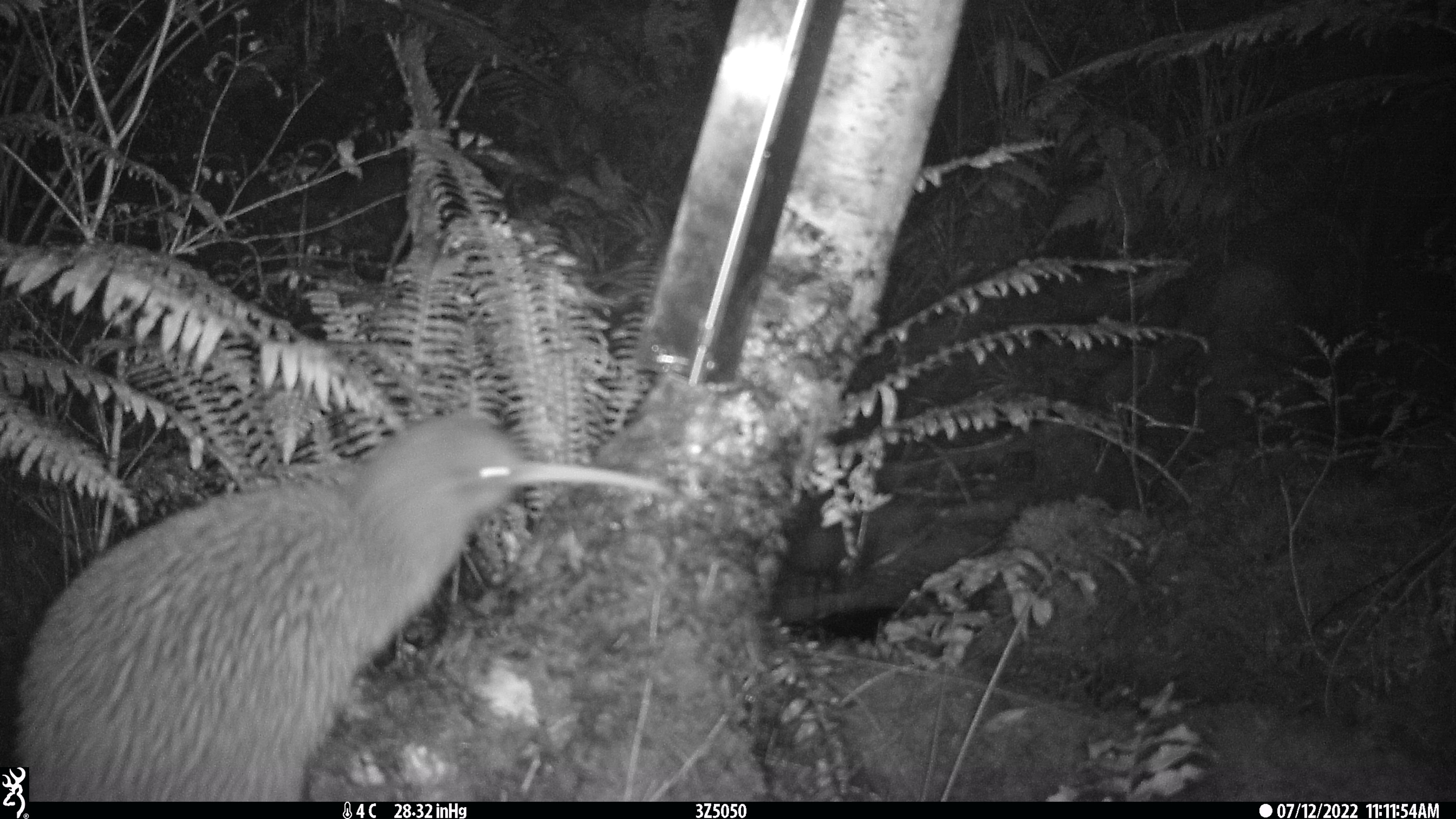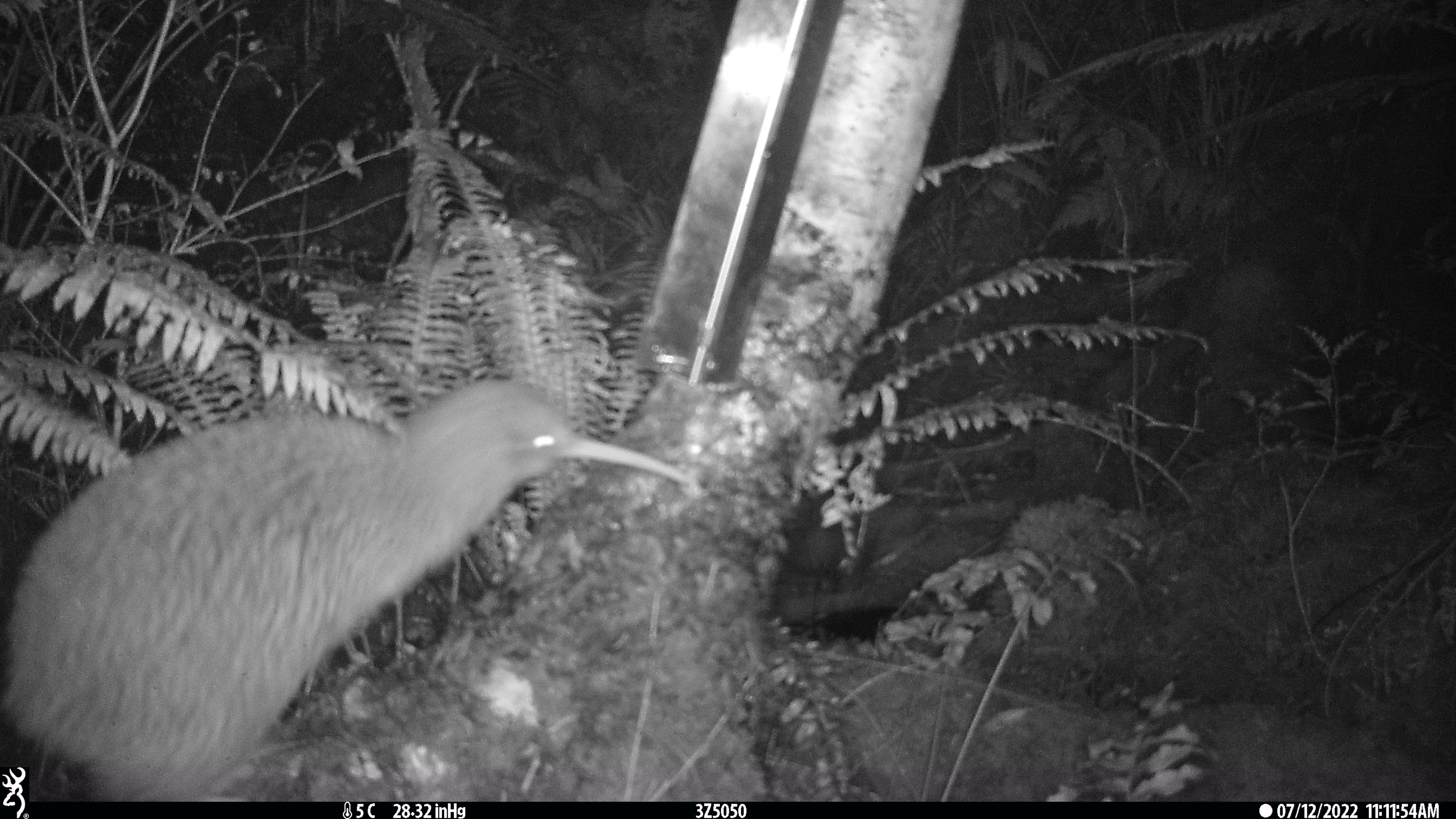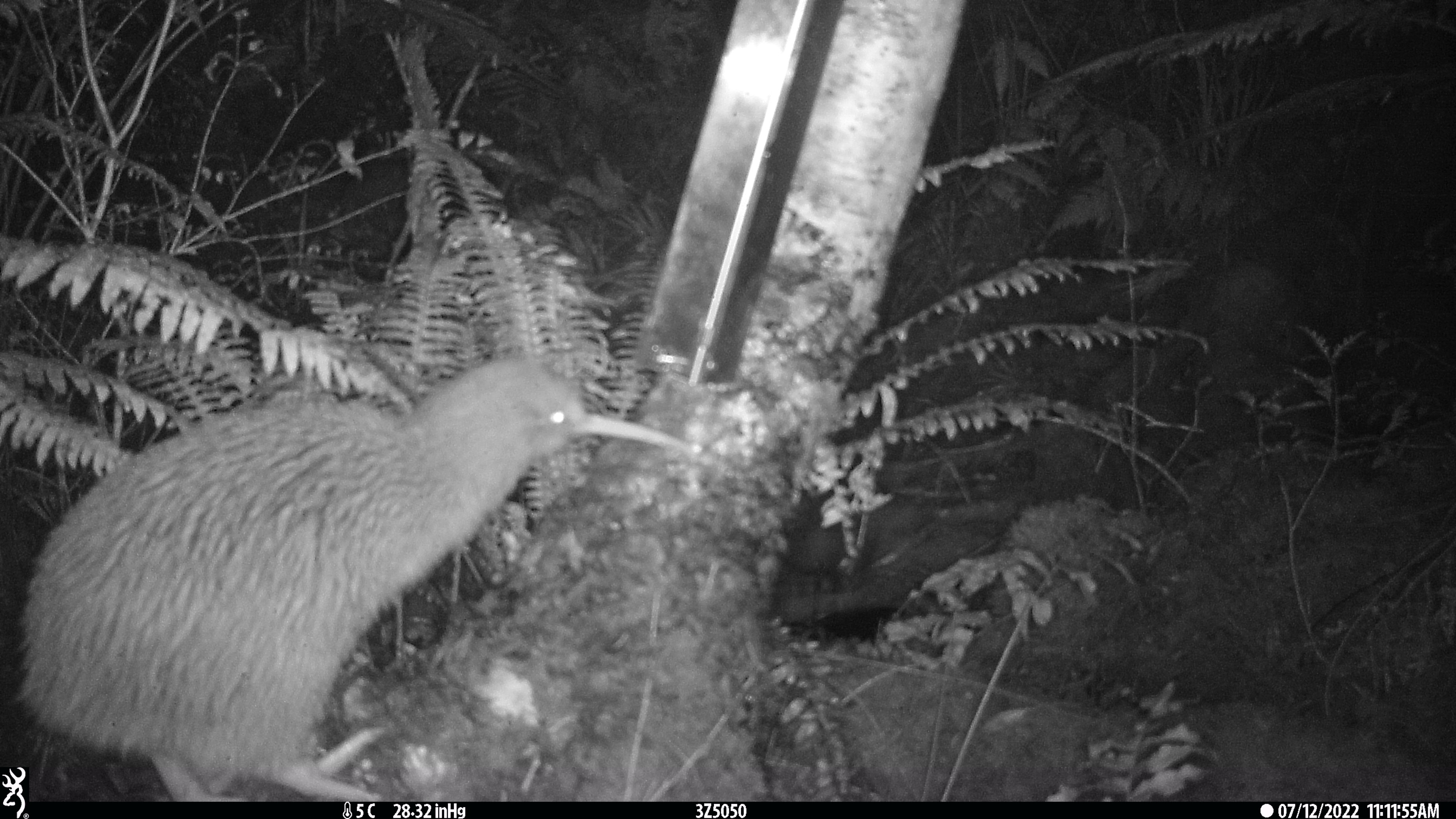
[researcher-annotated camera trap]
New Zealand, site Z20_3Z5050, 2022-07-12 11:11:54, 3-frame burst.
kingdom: Animalia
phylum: Chordata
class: Aves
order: Apterygiformes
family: Apterygidae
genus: Apteryx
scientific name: Apteryx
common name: kiwi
Kiwi (Apteryx).